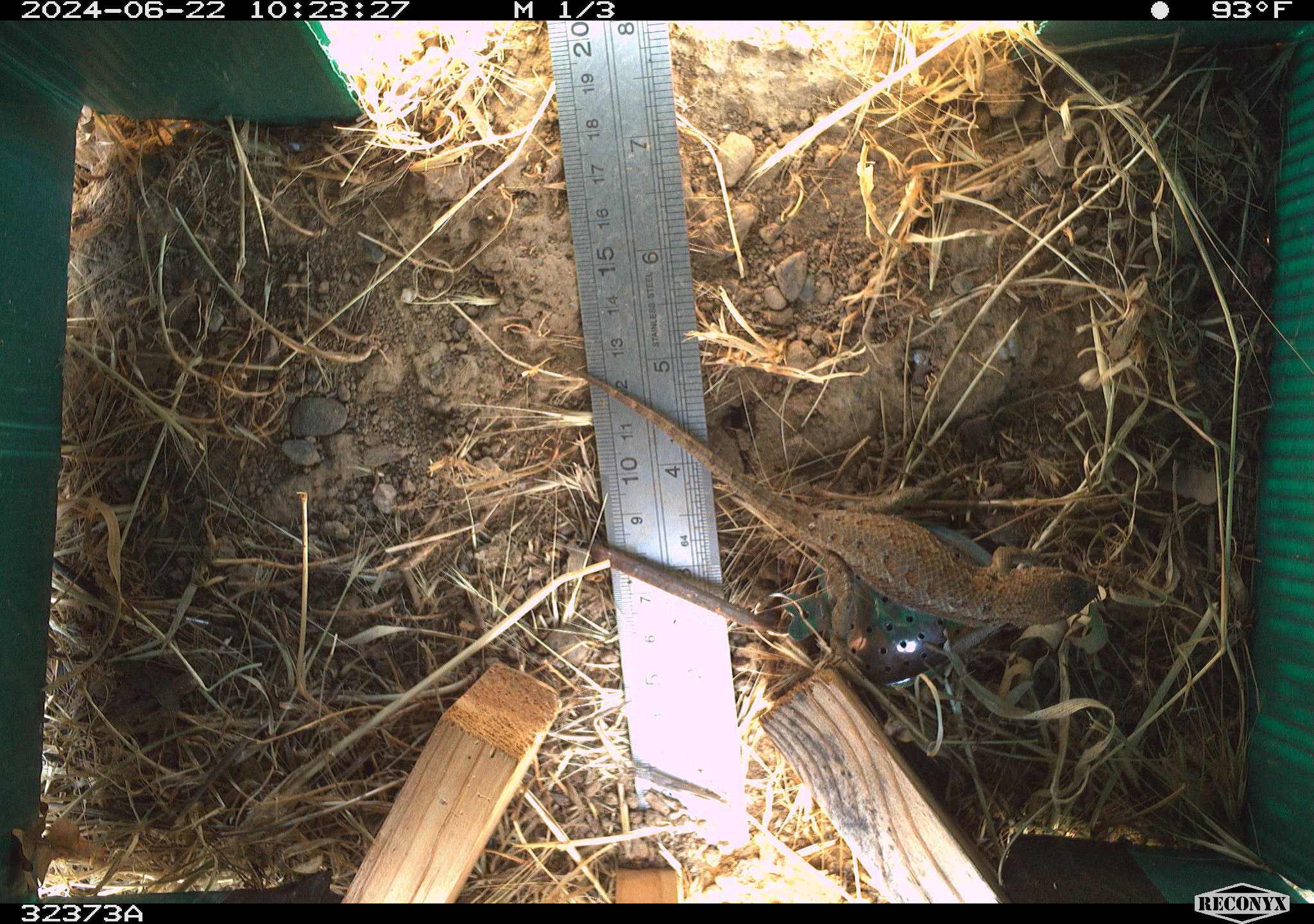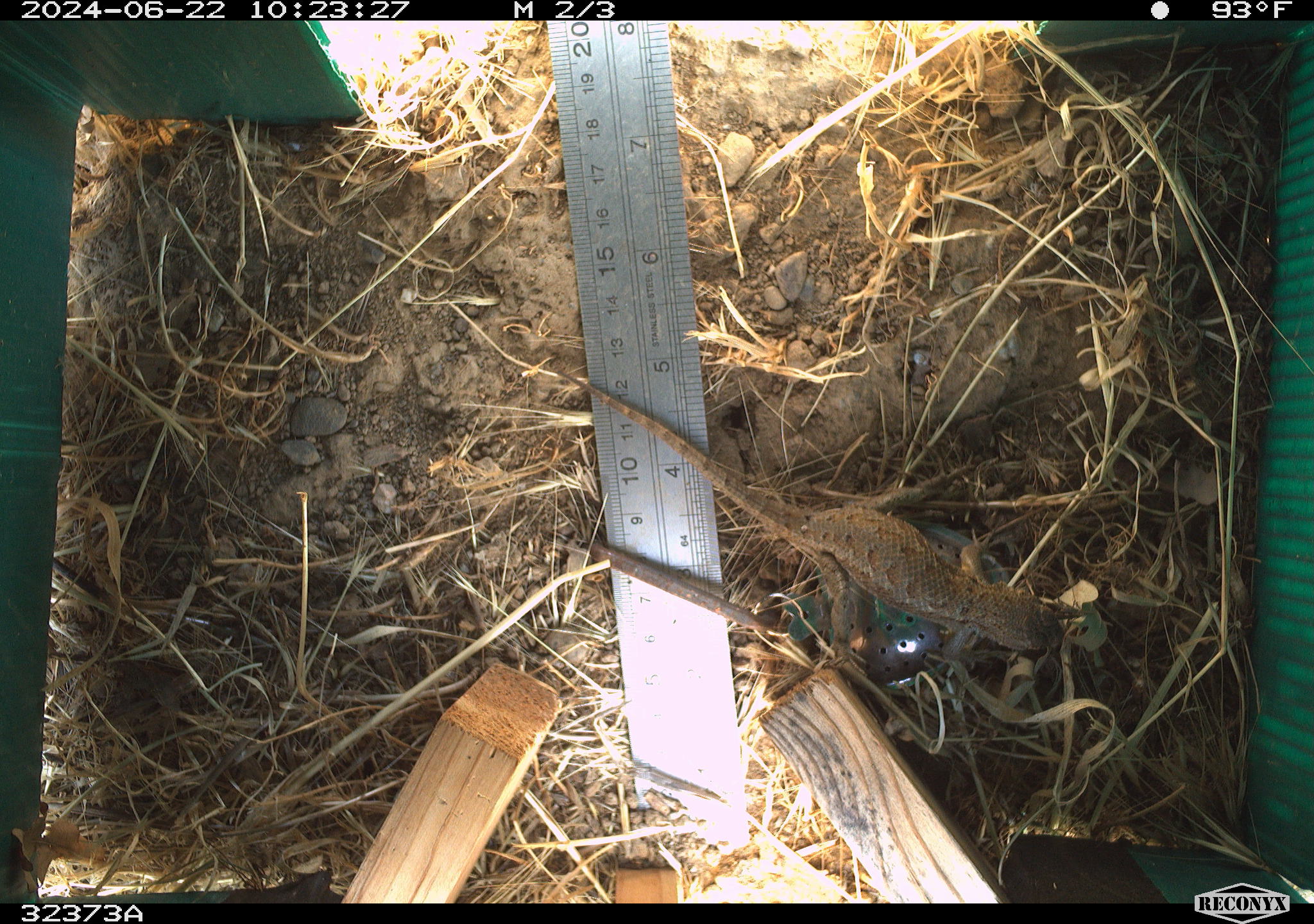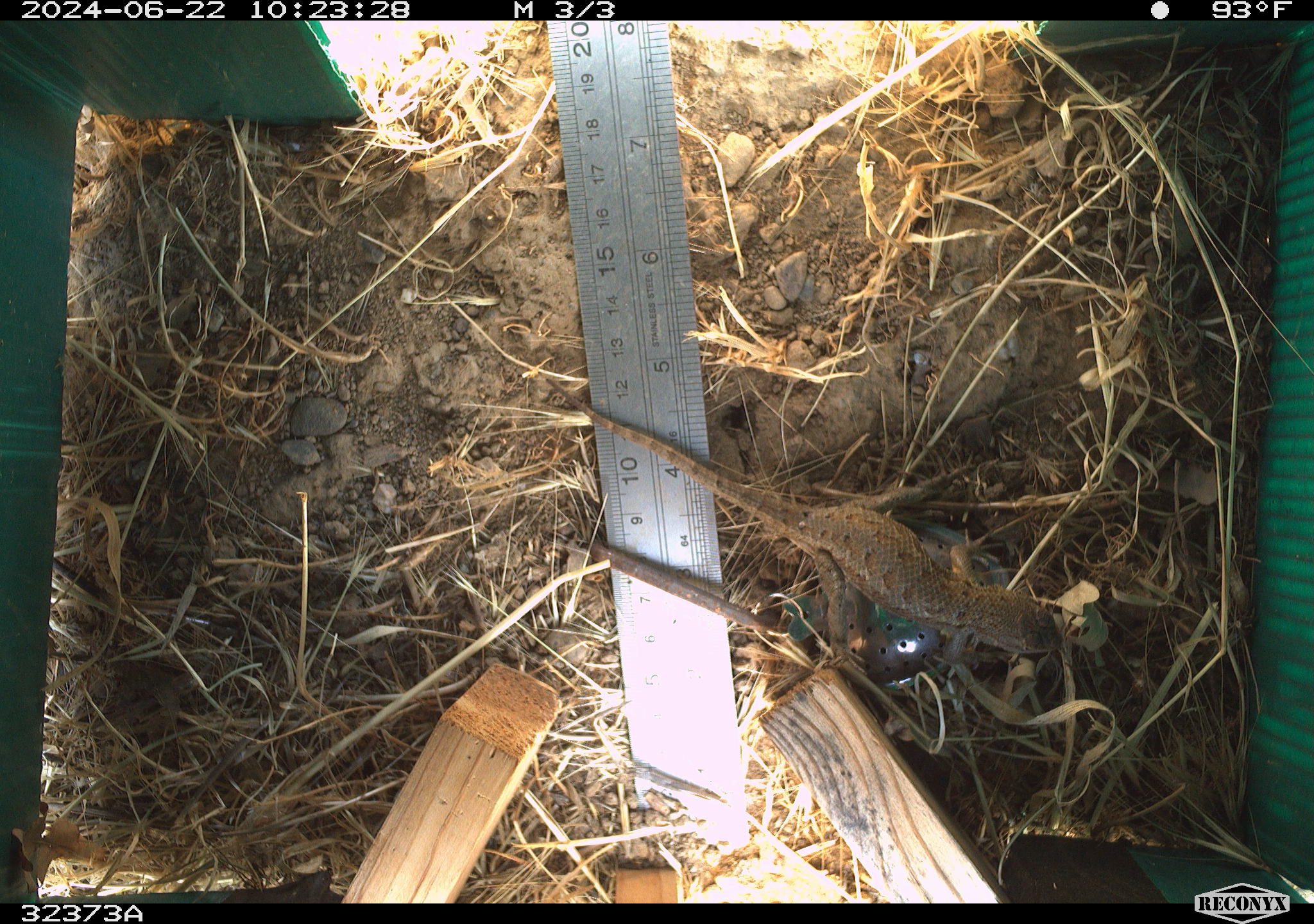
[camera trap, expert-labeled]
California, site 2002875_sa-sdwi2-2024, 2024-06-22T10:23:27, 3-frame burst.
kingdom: Animalia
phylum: Chordata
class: Reptilia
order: Squamata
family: Phrynosomatidae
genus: Sceloporus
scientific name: Sceloporus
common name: spiny lizards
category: sceloporus species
Sceloporus species (spiny lizards) (Sceloporus).